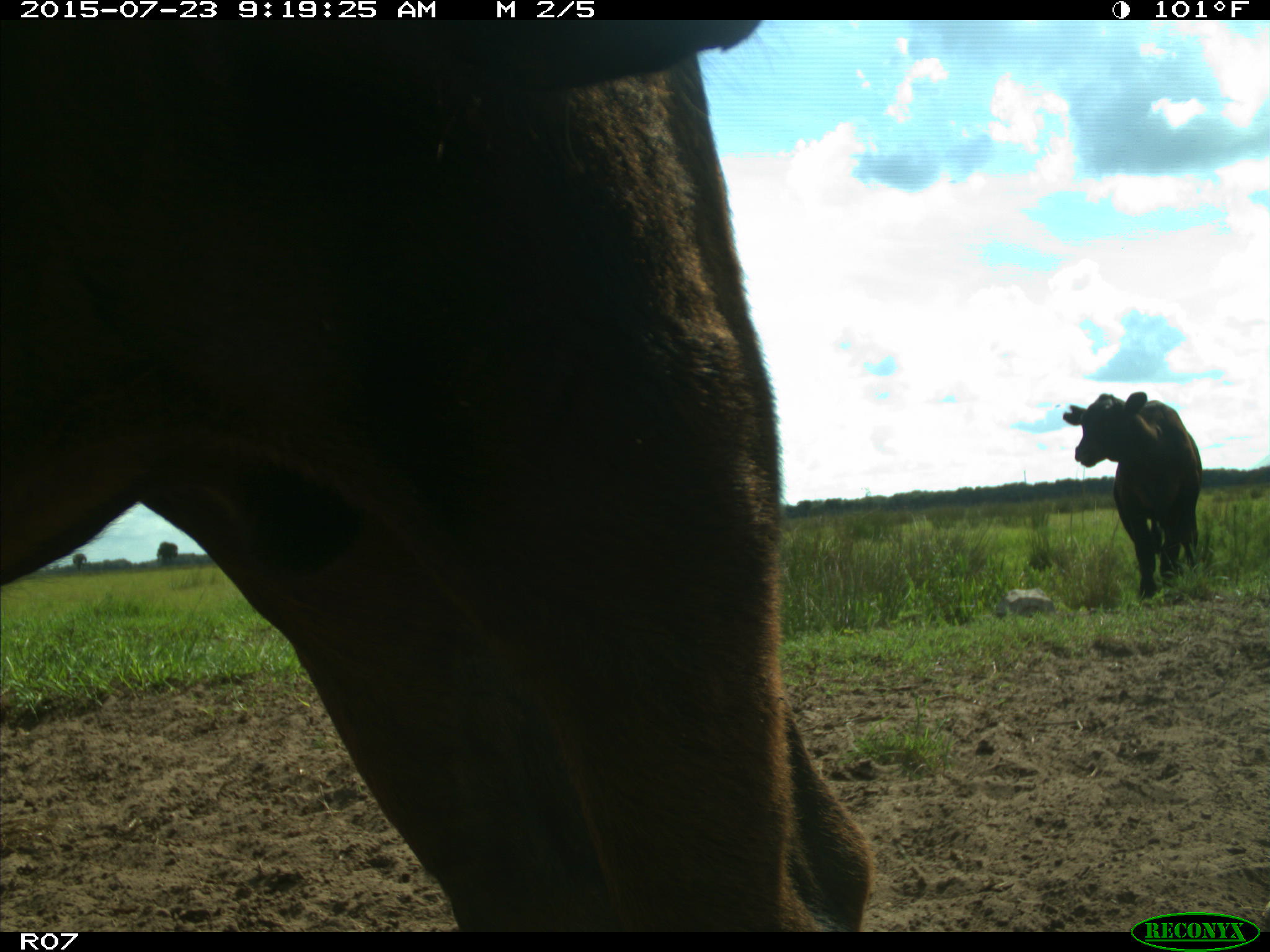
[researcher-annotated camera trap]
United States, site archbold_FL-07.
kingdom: Animalia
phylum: Chordata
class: Mammalia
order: Artiodactyla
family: Bovidae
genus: Bos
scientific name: Bos taurus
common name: domestic cow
Bos taurus (domestic cow).